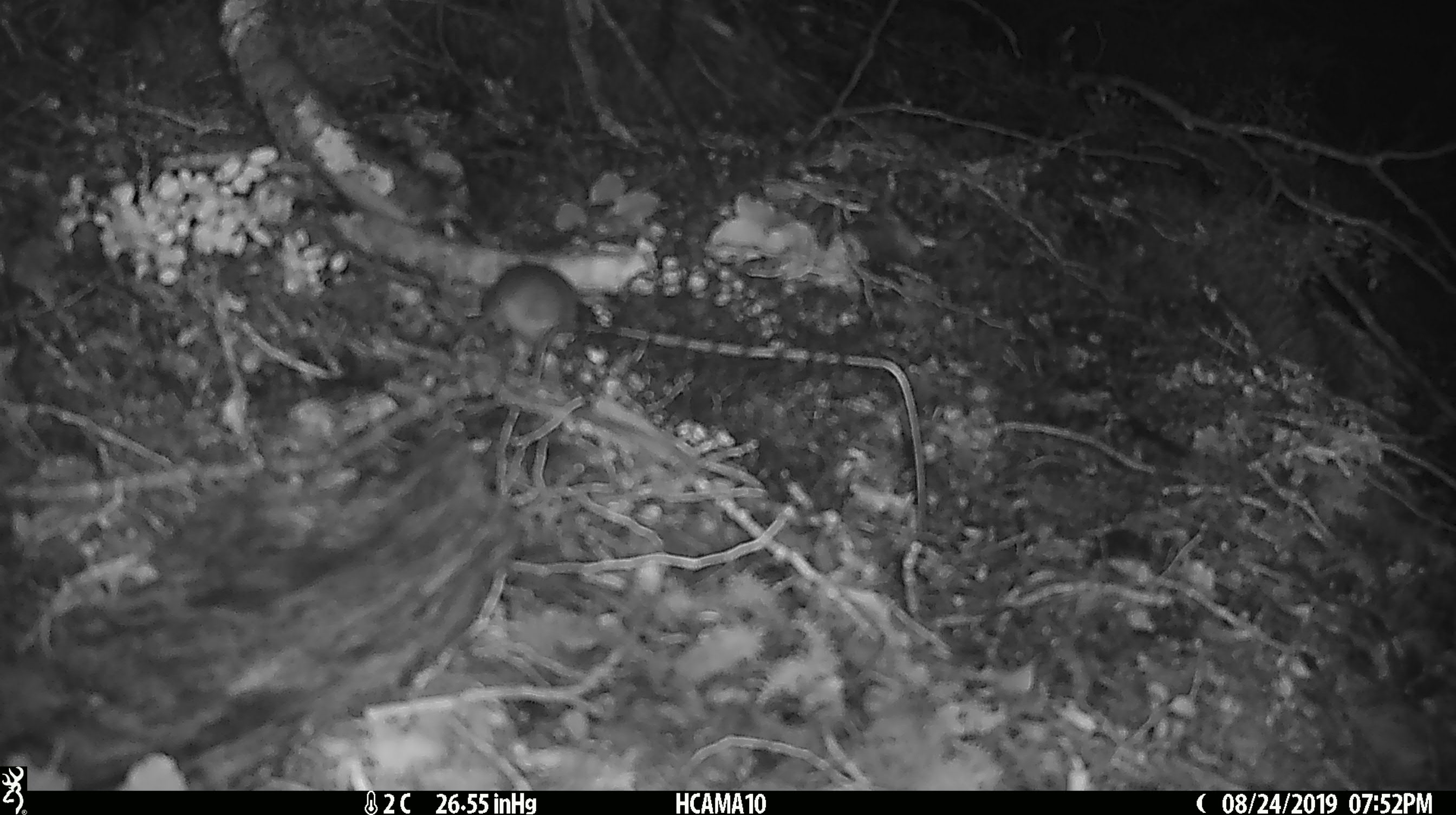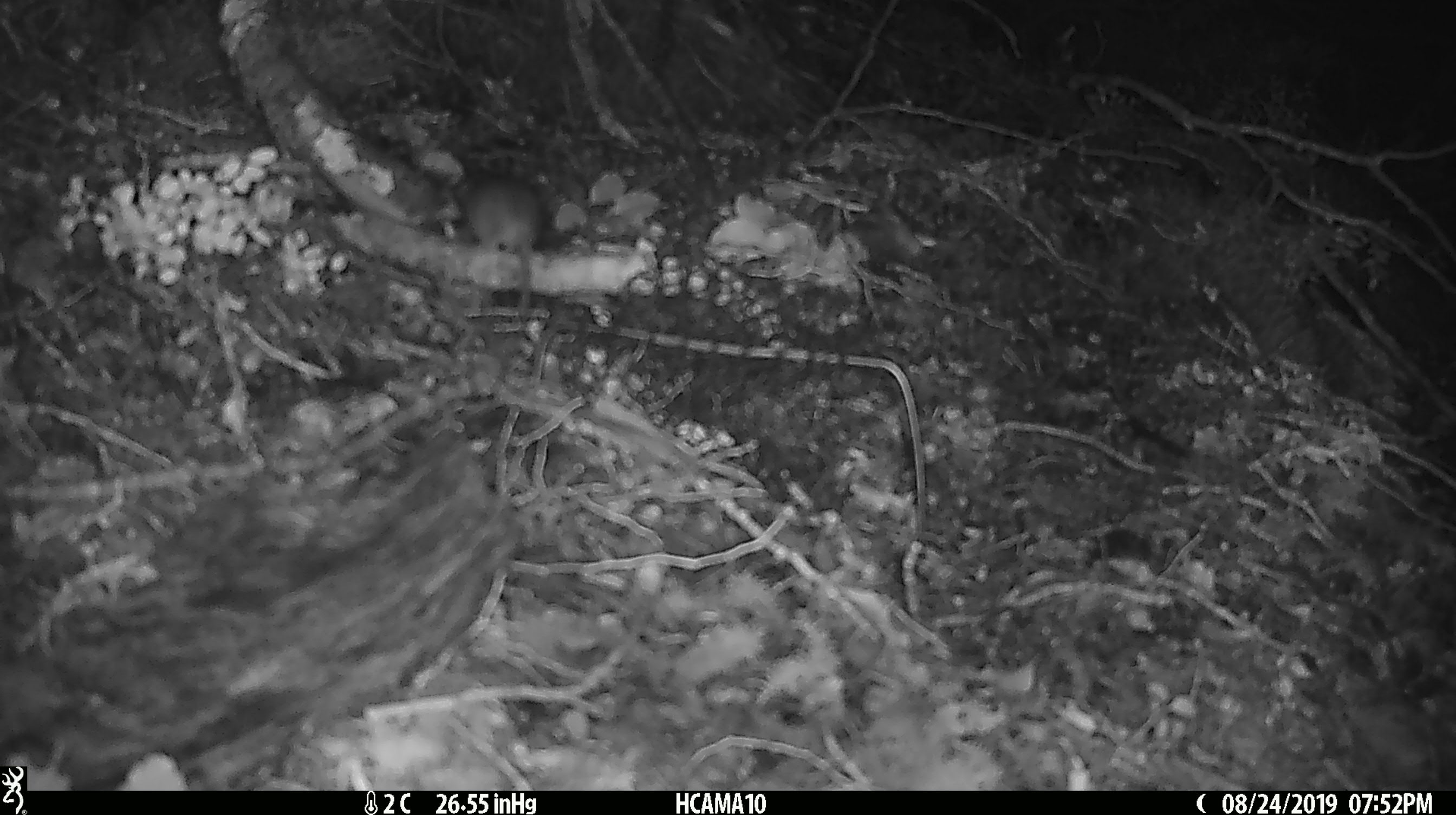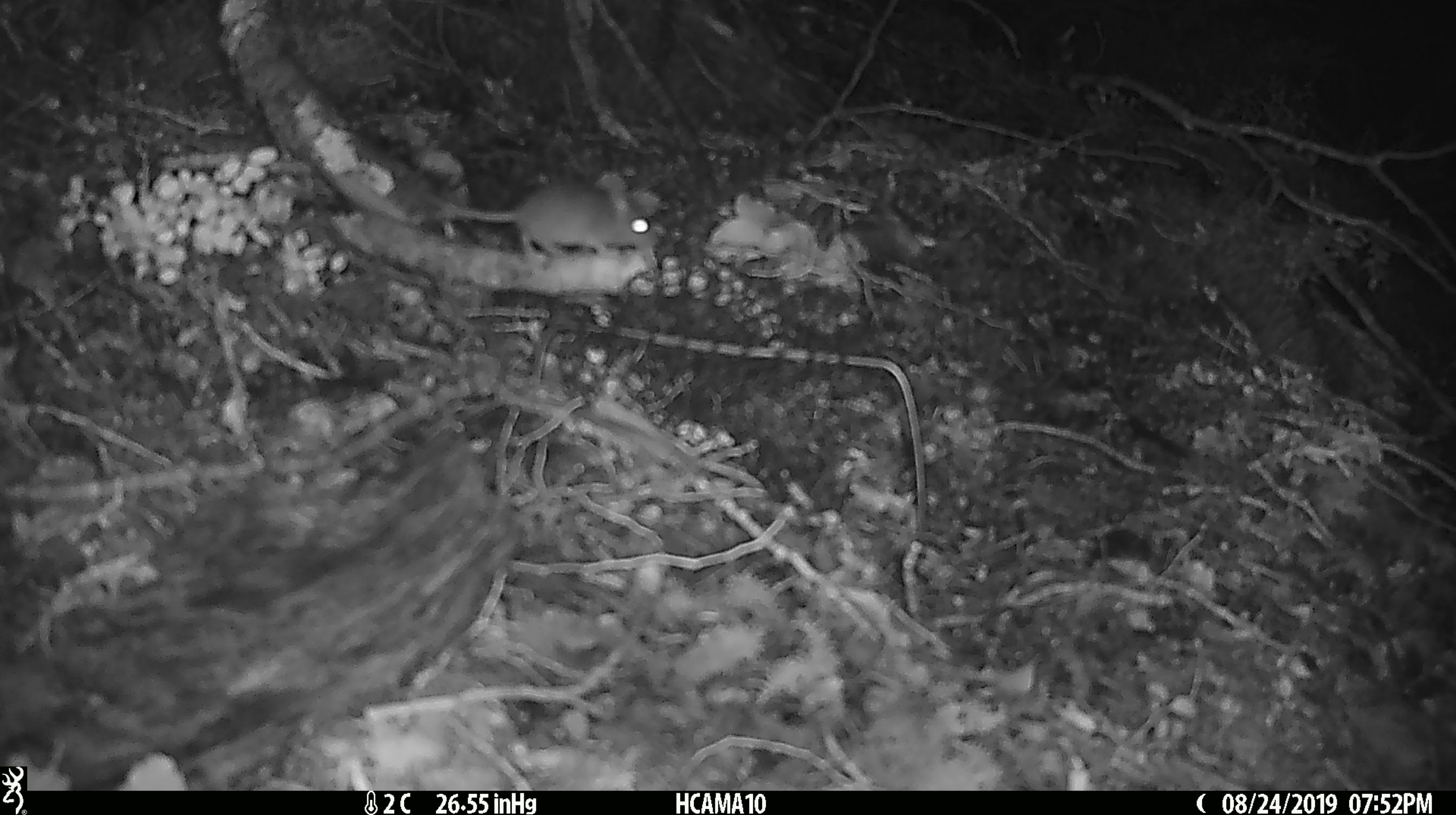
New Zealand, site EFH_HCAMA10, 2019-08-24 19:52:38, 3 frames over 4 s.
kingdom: Animalia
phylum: Chordata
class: Mammalia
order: Rodentia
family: Muridae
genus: Mus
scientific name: Mus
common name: mouse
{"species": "mouse (Mus)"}